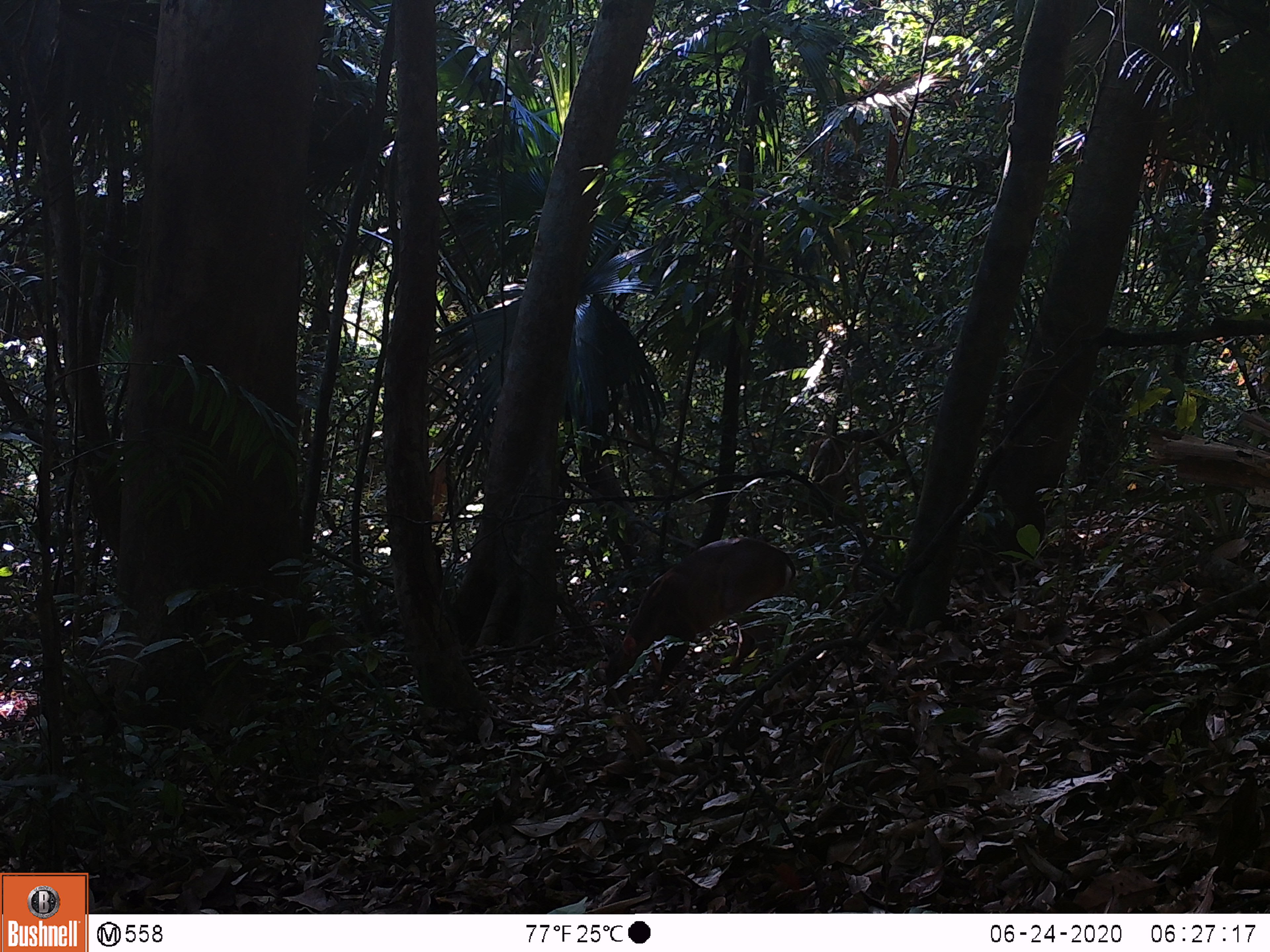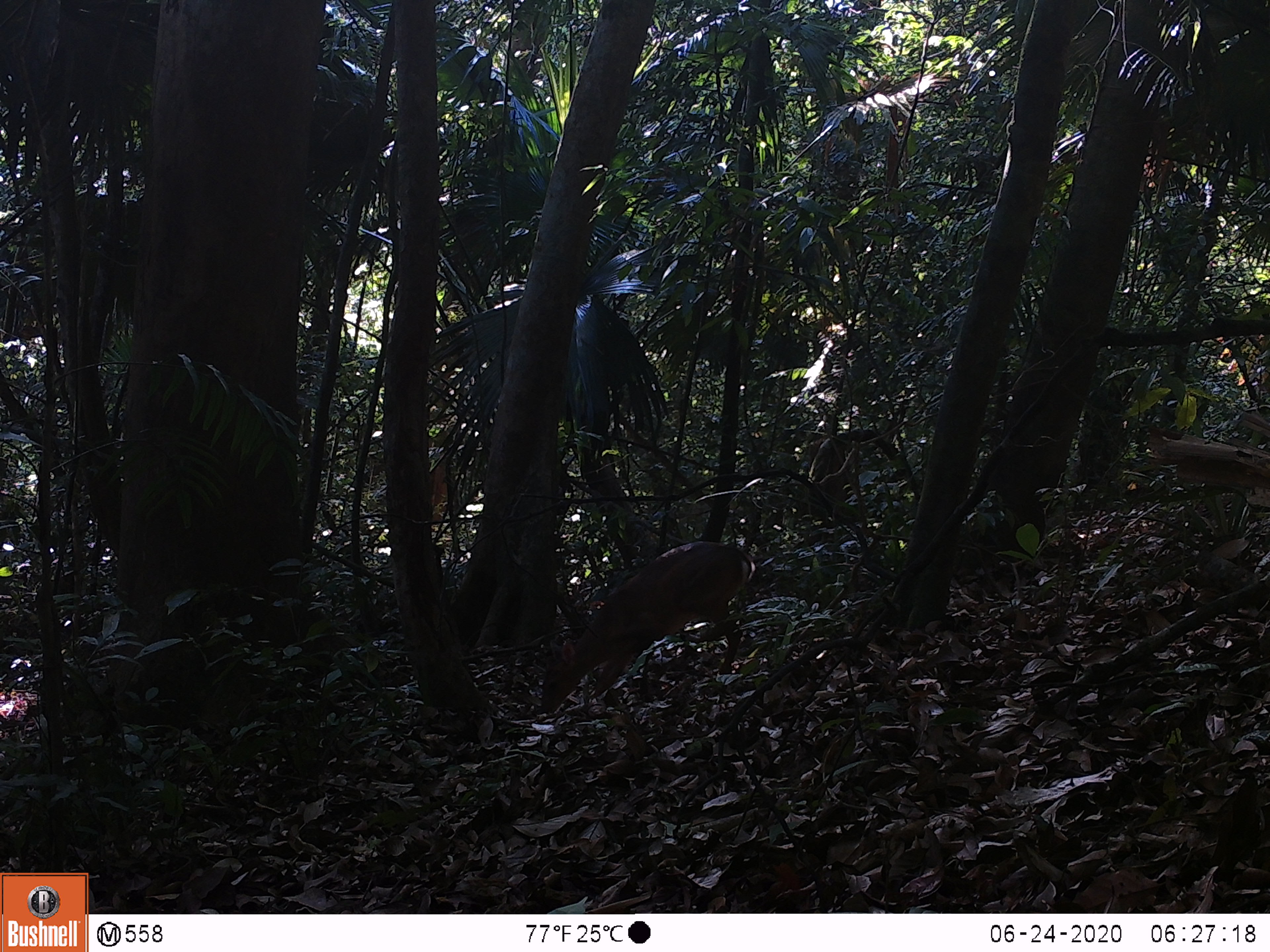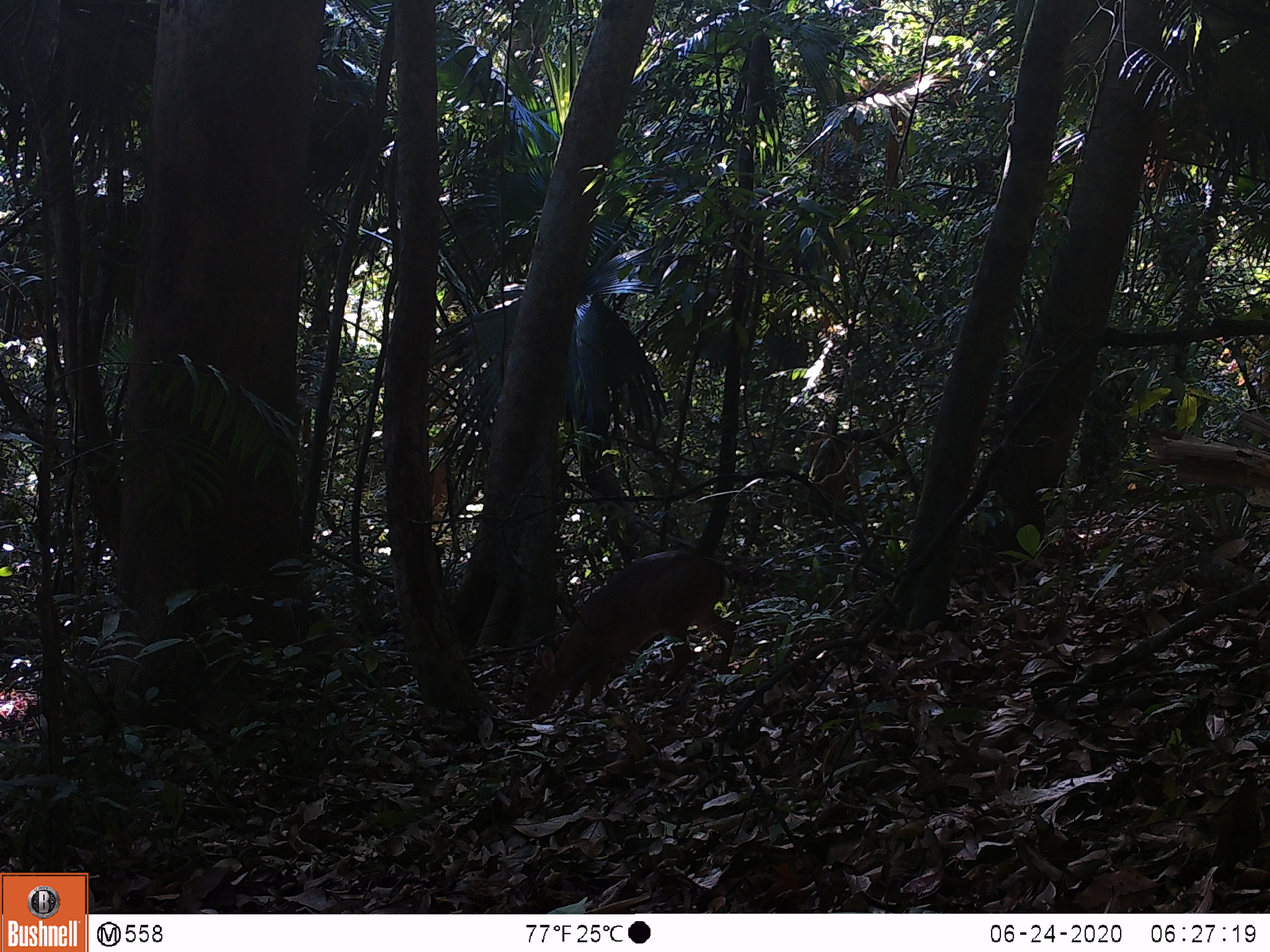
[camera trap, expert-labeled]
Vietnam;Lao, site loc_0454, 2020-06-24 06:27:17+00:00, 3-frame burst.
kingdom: Animalia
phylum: Chordata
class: Mammalia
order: Artiodactyla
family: Cervidae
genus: Muntiacus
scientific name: Muntiacus vuquangensis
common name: large-antlered muntjac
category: large antlered muntjac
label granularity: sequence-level